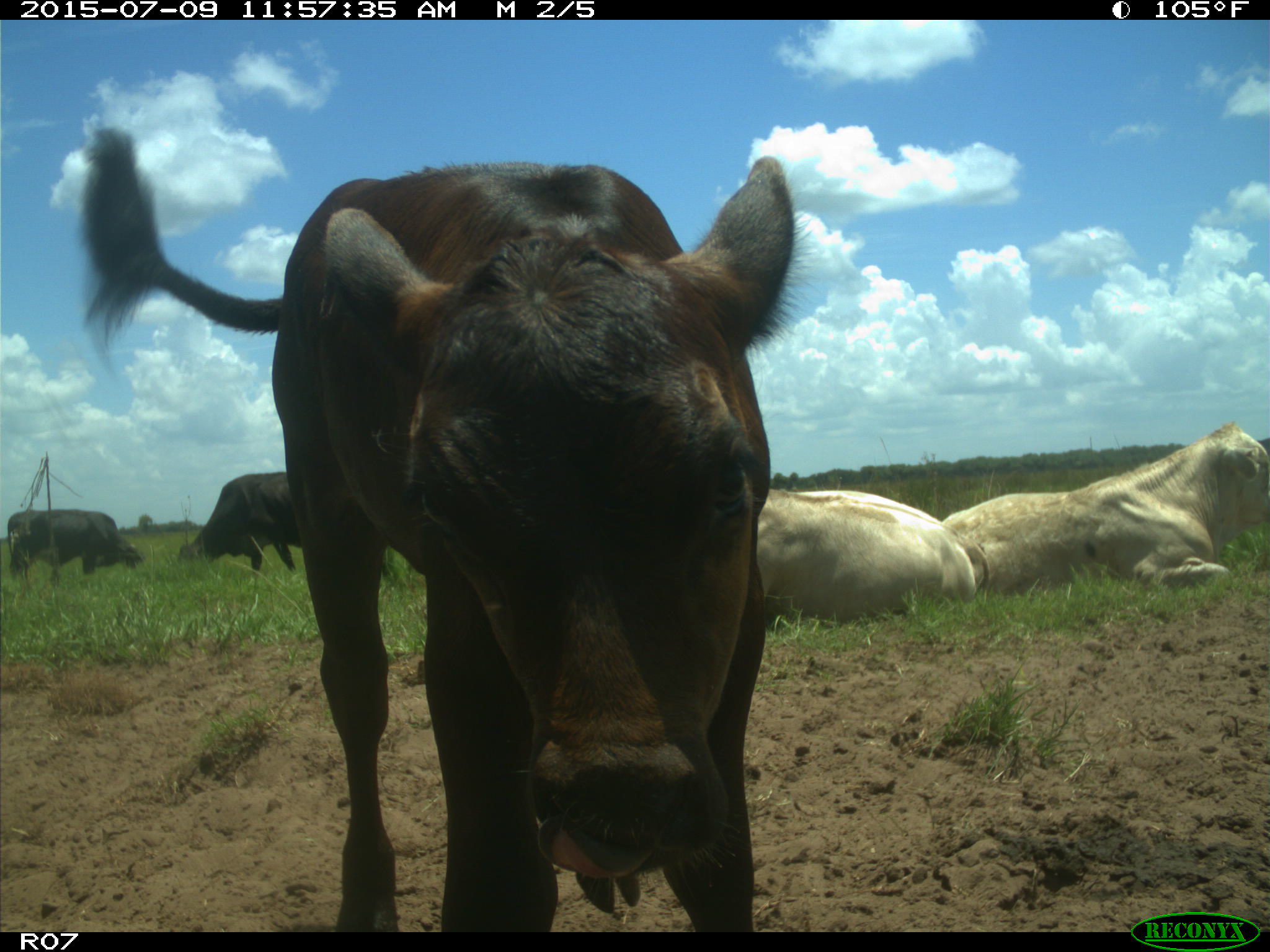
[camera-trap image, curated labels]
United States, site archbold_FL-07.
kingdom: Animalia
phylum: Chordata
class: Mammalia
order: Artiodactyla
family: Bovidae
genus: Bos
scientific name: Bos taurus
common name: domestic cow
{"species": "Bos taurus (domestic cow)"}